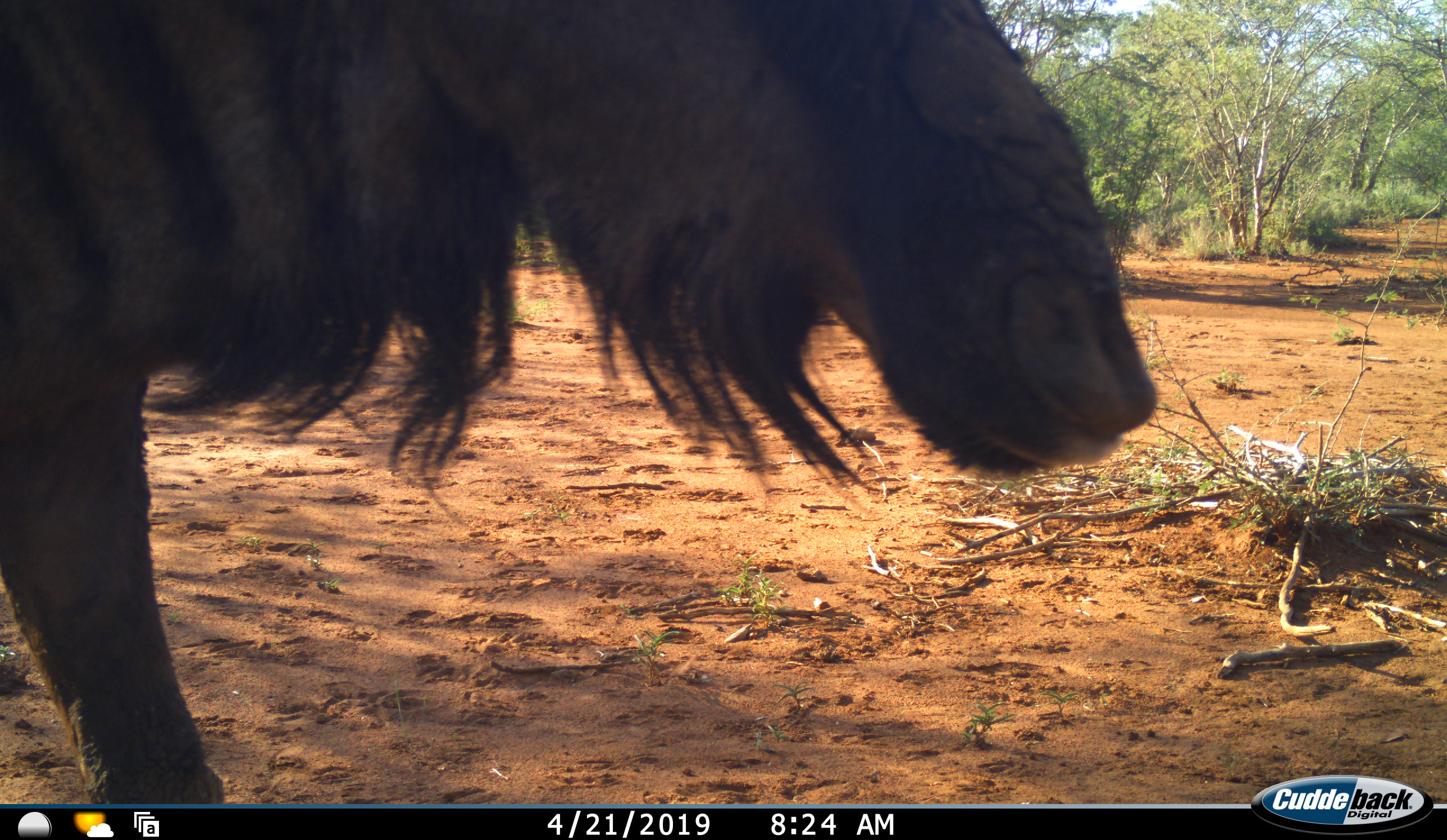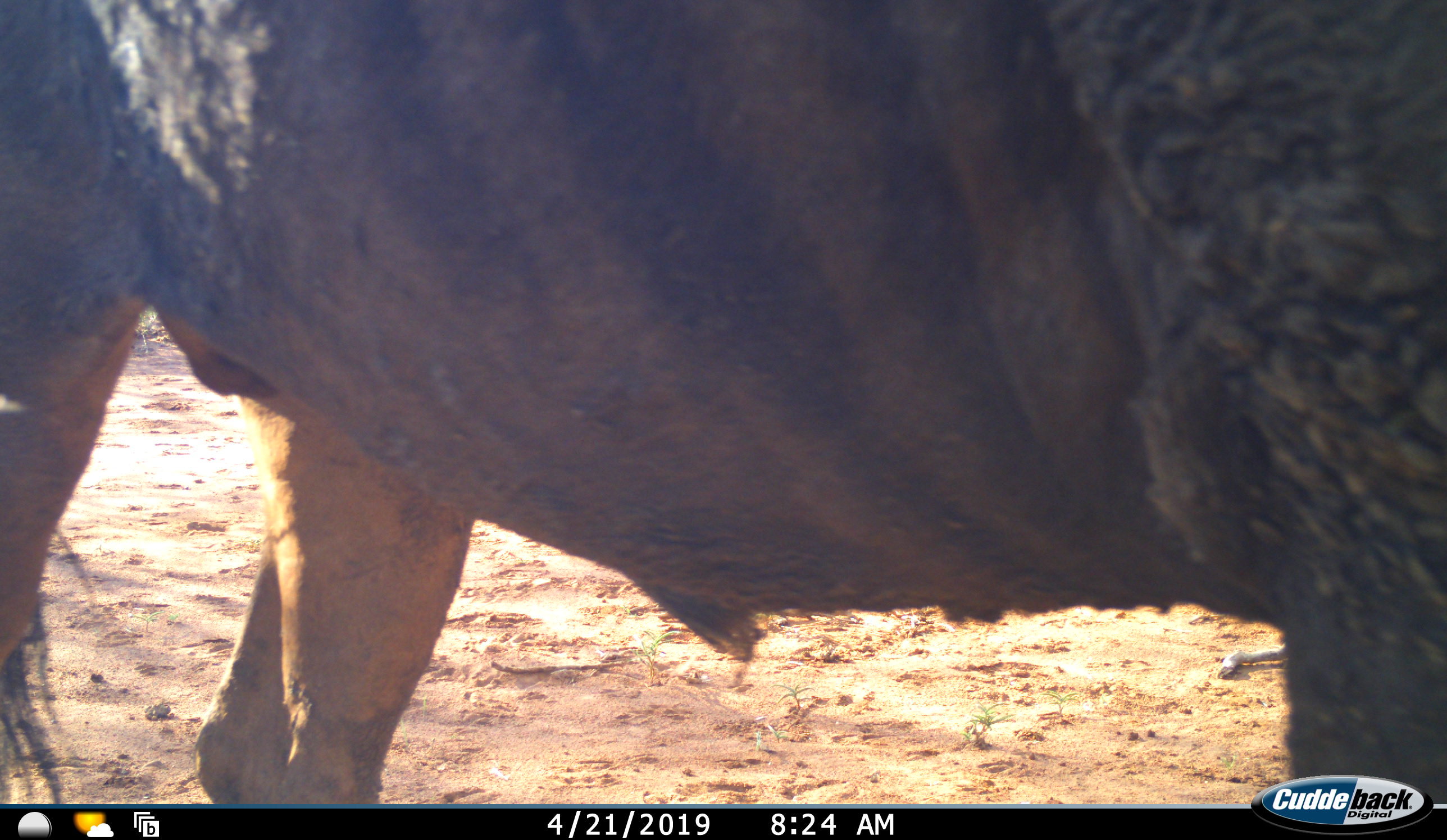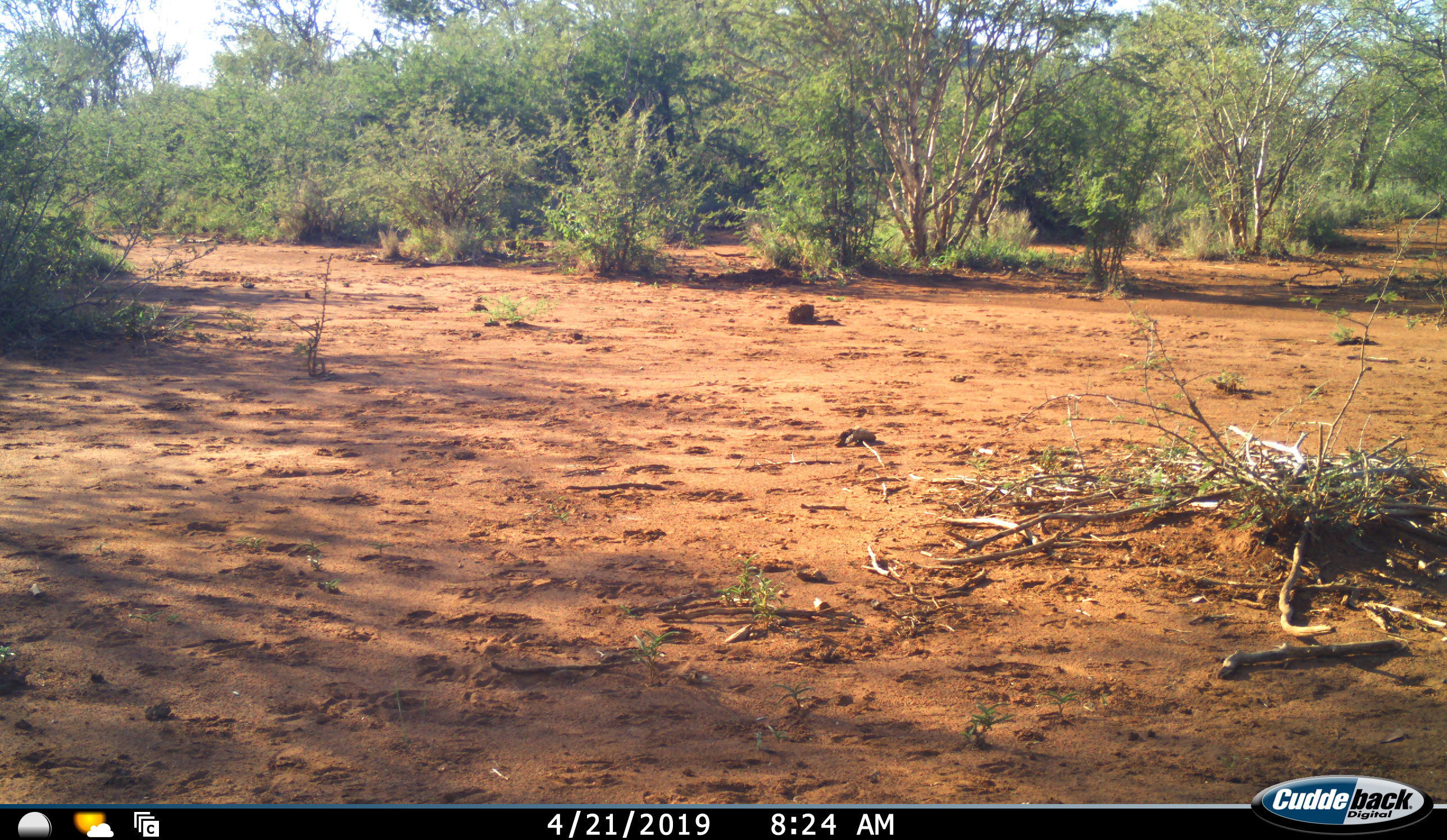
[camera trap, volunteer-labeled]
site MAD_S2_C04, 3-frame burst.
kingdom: Animalia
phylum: Chordata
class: Mammalia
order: Artiodactyla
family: Bovidae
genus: Connochaetes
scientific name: Connochaetes taurinus taurinus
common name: blue wildebeest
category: wildebeestblue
Wildebeestblue (blue wildebeest) (Connochaetes taurinus taurinus), count 1. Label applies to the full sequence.